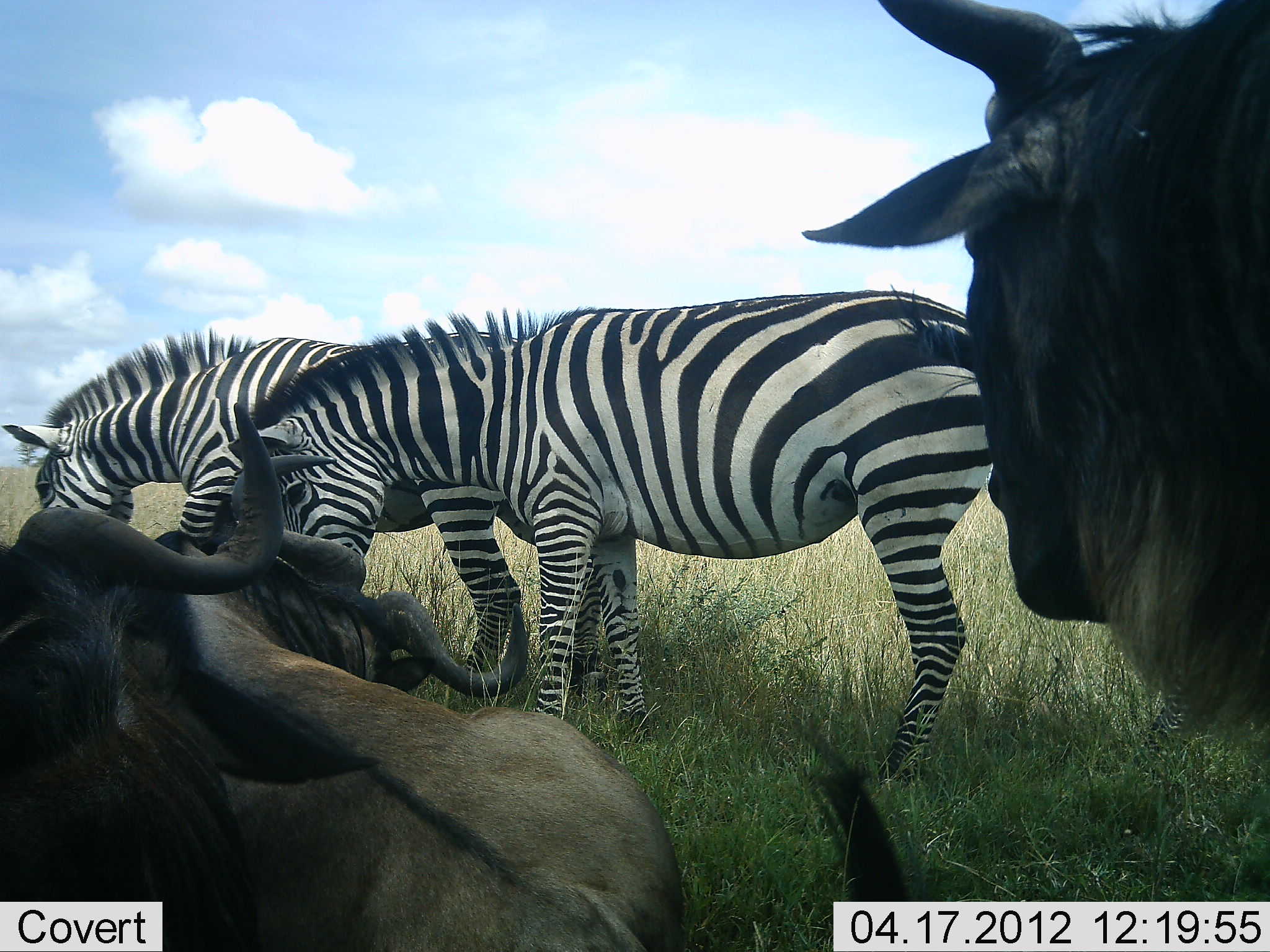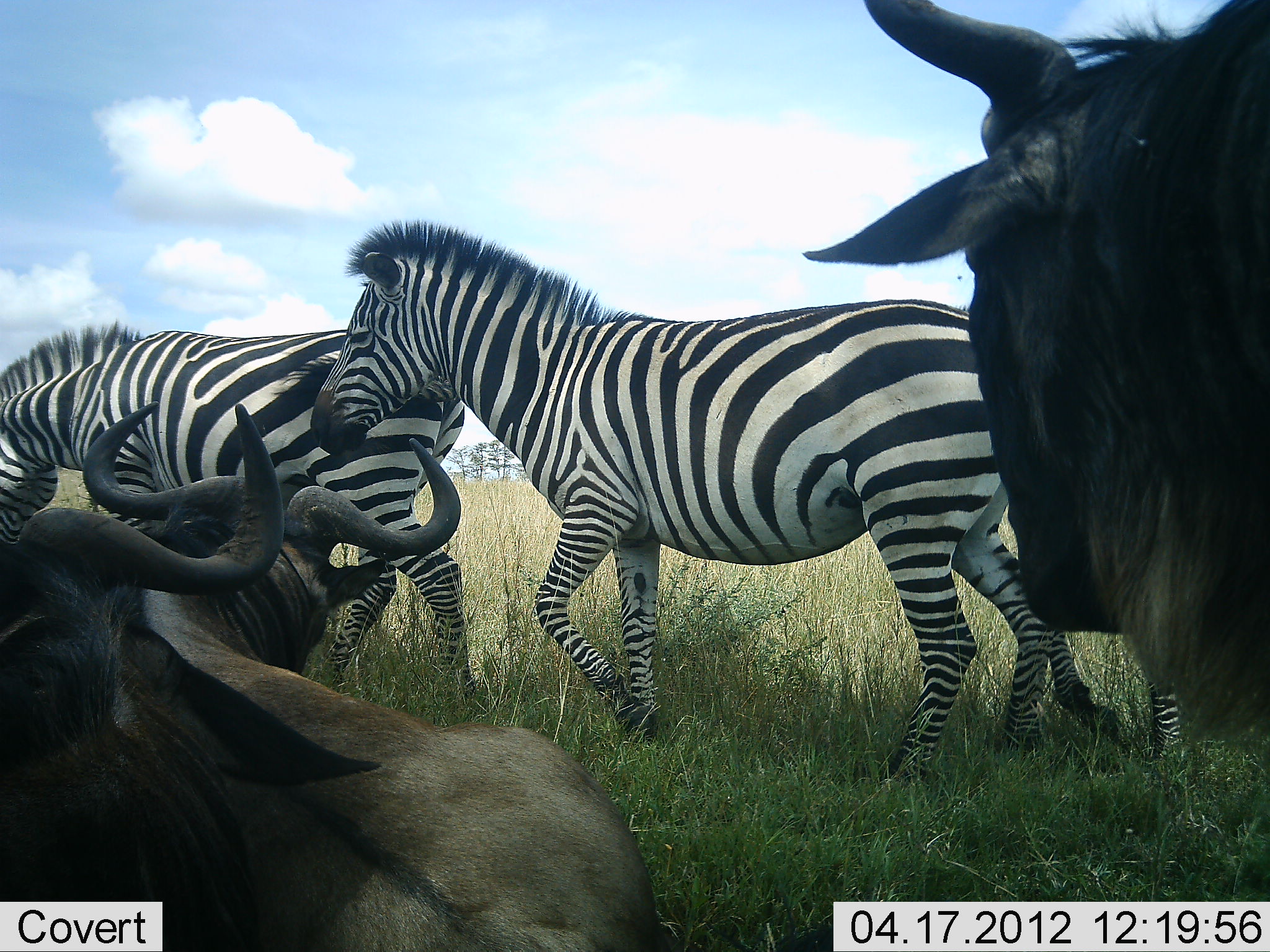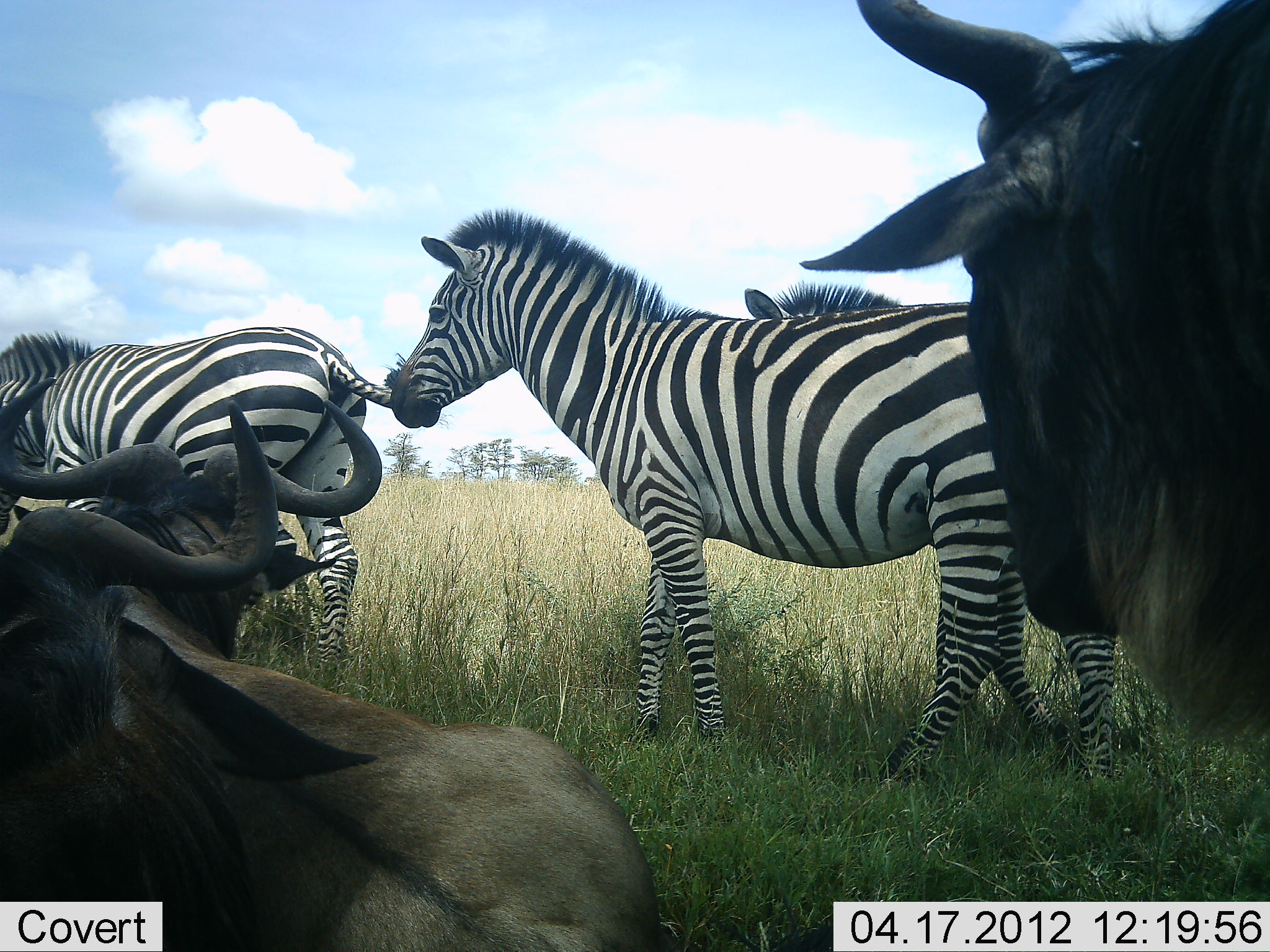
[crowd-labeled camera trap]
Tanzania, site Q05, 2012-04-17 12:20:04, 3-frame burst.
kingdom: Animalia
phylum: Chordata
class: Mammalia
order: Artiodactyla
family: Bovidae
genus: Connochaetes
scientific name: Connochaetes taurinus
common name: blue wildebeest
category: wildebeest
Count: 3.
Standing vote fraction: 68%.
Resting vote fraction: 93%.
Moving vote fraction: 0%.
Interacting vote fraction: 4%.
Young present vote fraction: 0%.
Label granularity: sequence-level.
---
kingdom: Animalia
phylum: Chordata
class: Mammalia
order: Perissodactyla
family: Equidae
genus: Equus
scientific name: Equus quagga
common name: plains zebra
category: zebra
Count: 2.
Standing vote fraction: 16%.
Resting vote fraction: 3%.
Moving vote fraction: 71%.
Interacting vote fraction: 16%.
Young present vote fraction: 10%.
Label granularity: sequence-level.